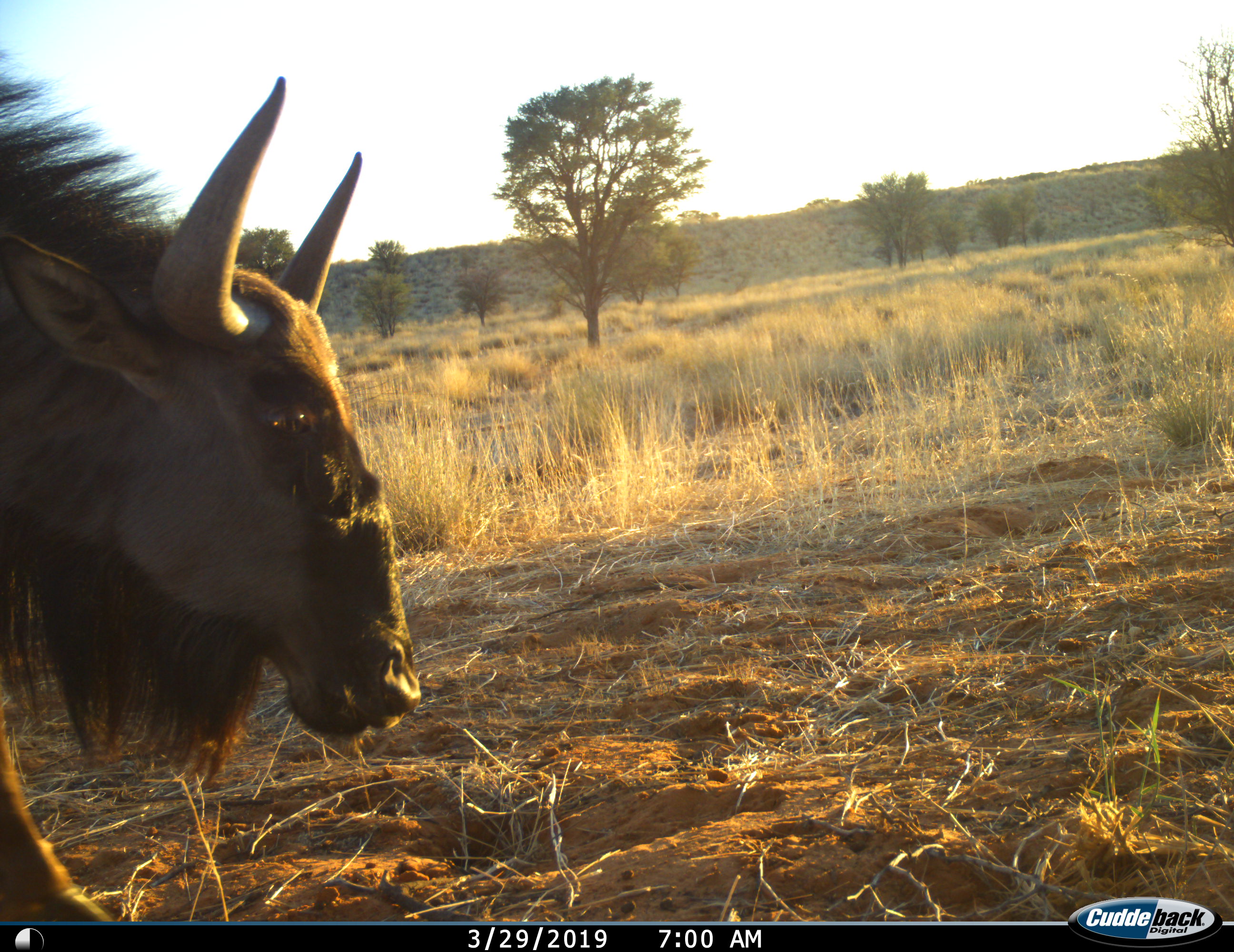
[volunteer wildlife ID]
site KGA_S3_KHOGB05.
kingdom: Animalia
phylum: Chordata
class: Mammalia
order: Artiodactyla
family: Bovidae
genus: Connochaetes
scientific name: Connochaetes taurinus taurinus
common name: blue wildebeest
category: wildebeestblue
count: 1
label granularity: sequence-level